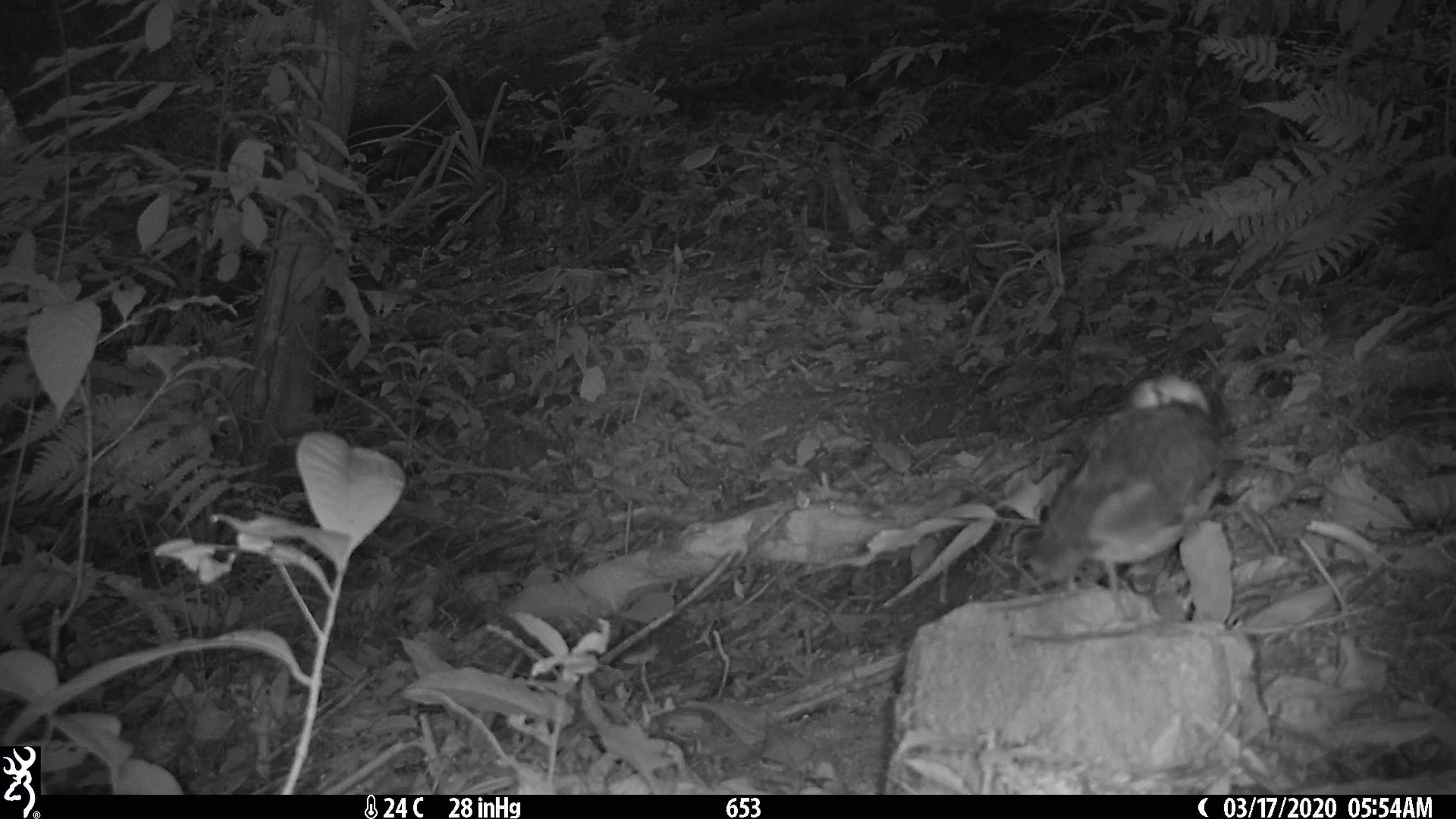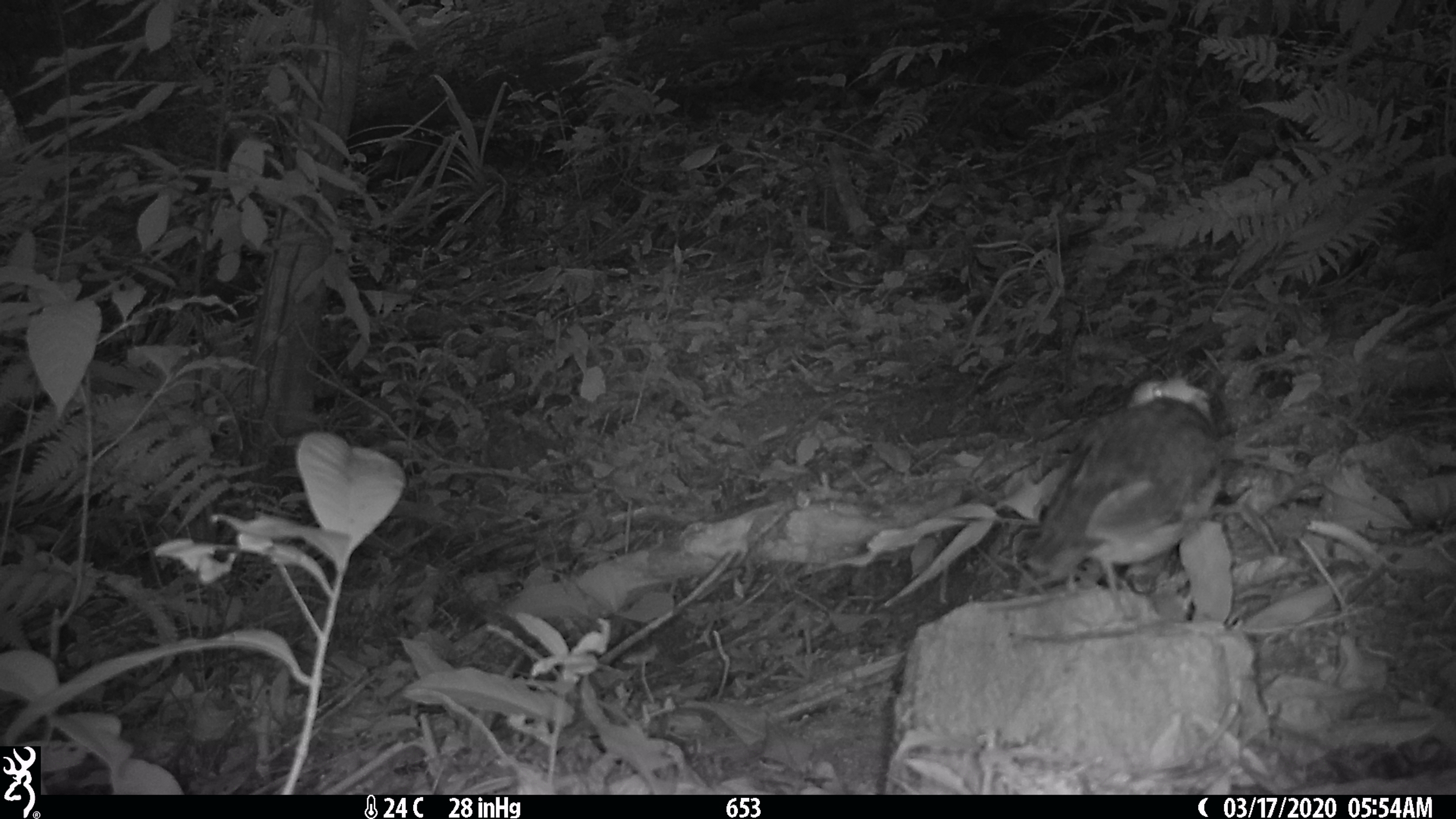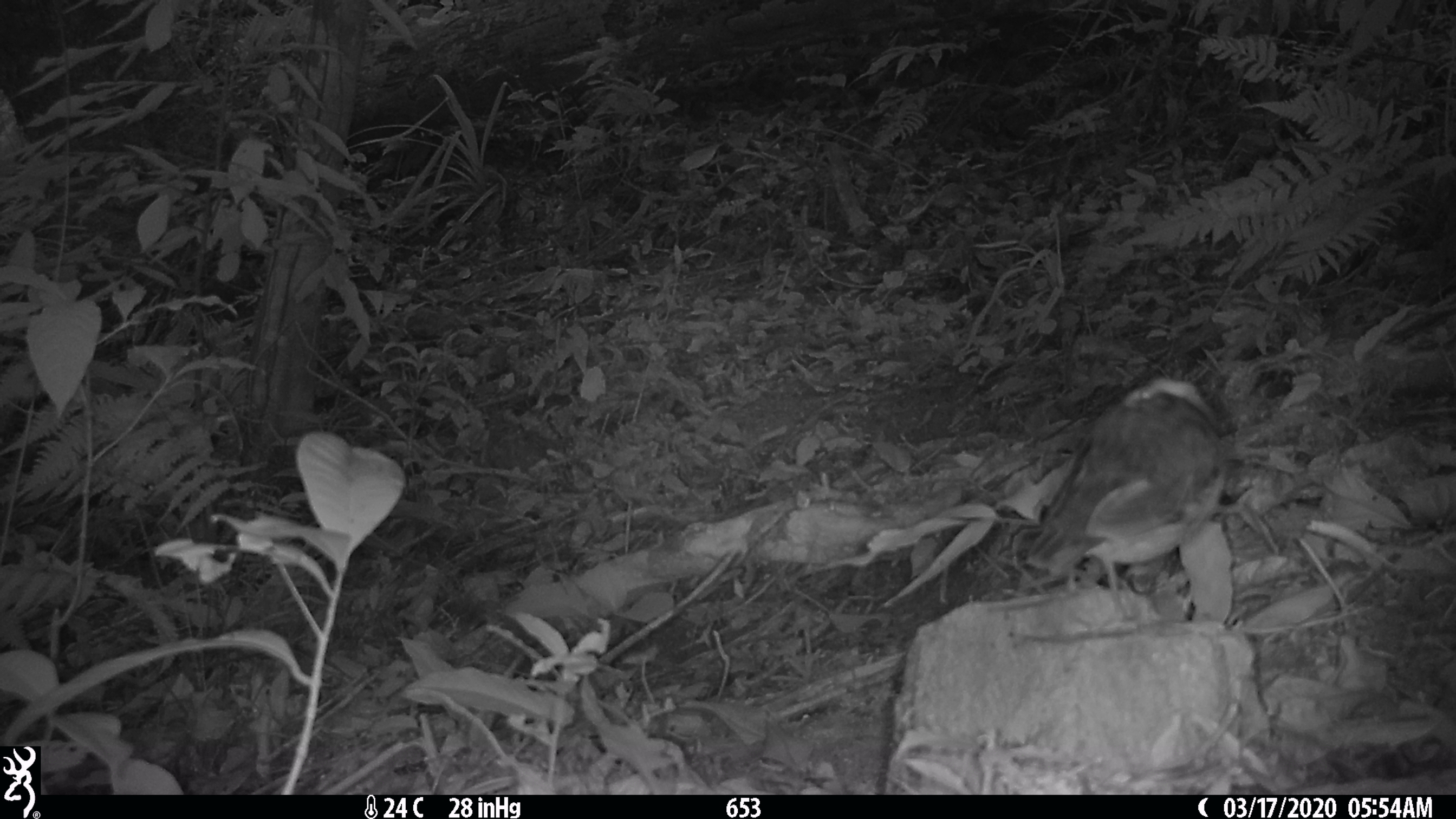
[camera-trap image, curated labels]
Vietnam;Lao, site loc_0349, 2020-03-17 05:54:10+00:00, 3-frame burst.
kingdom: Animalia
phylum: Chordata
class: Aves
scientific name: Aves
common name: bird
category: unidentified bird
Unidentified bird (bird) (Aves). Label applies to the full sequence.